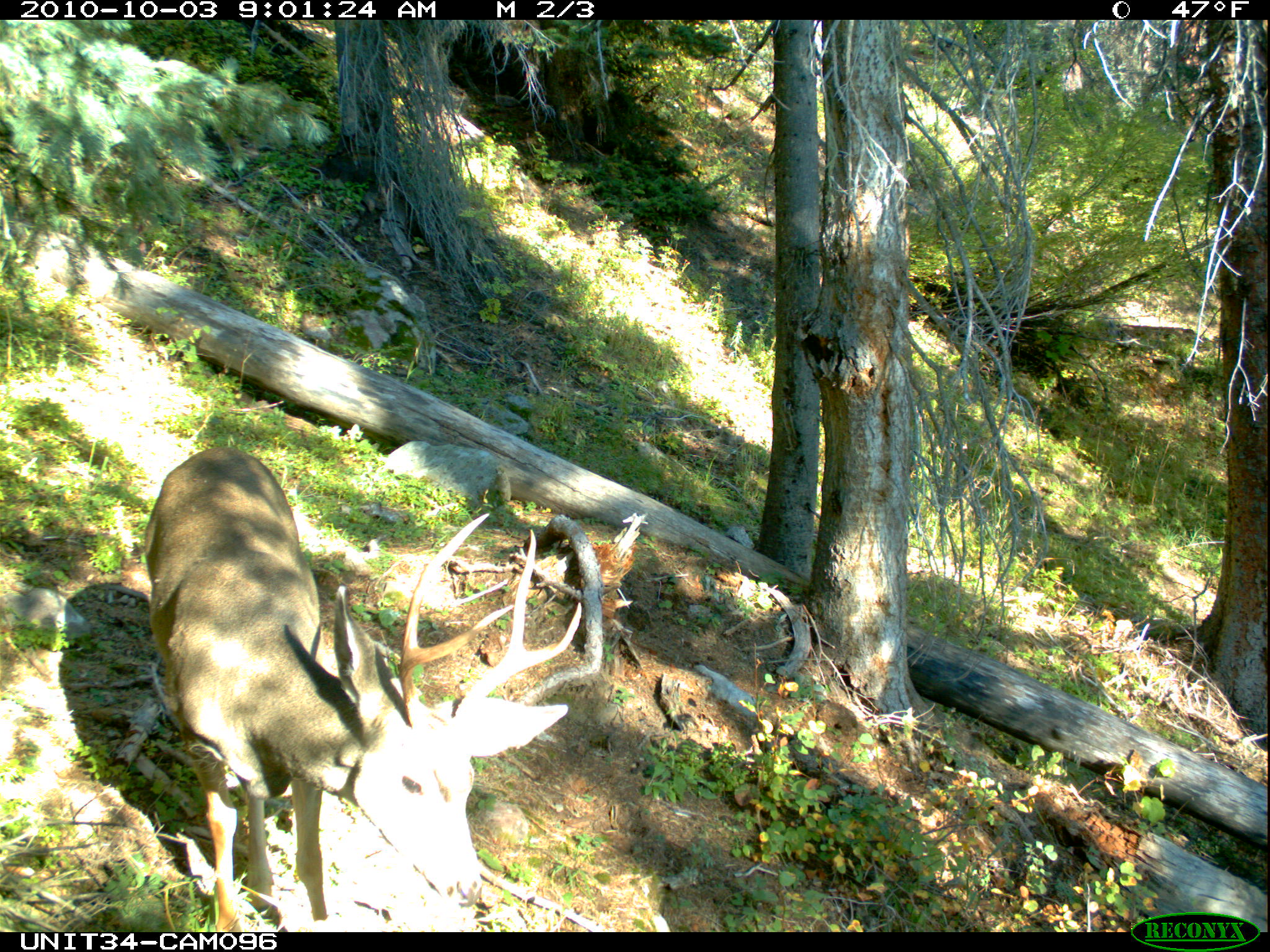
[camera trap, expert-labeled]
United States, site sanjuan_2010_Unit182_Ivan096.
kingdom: Animalia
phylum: Chordata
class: Mammalia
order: Artiodactyla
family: Cervidae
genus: Odocoileus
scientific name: Odocoileus hemionus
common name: mule deer